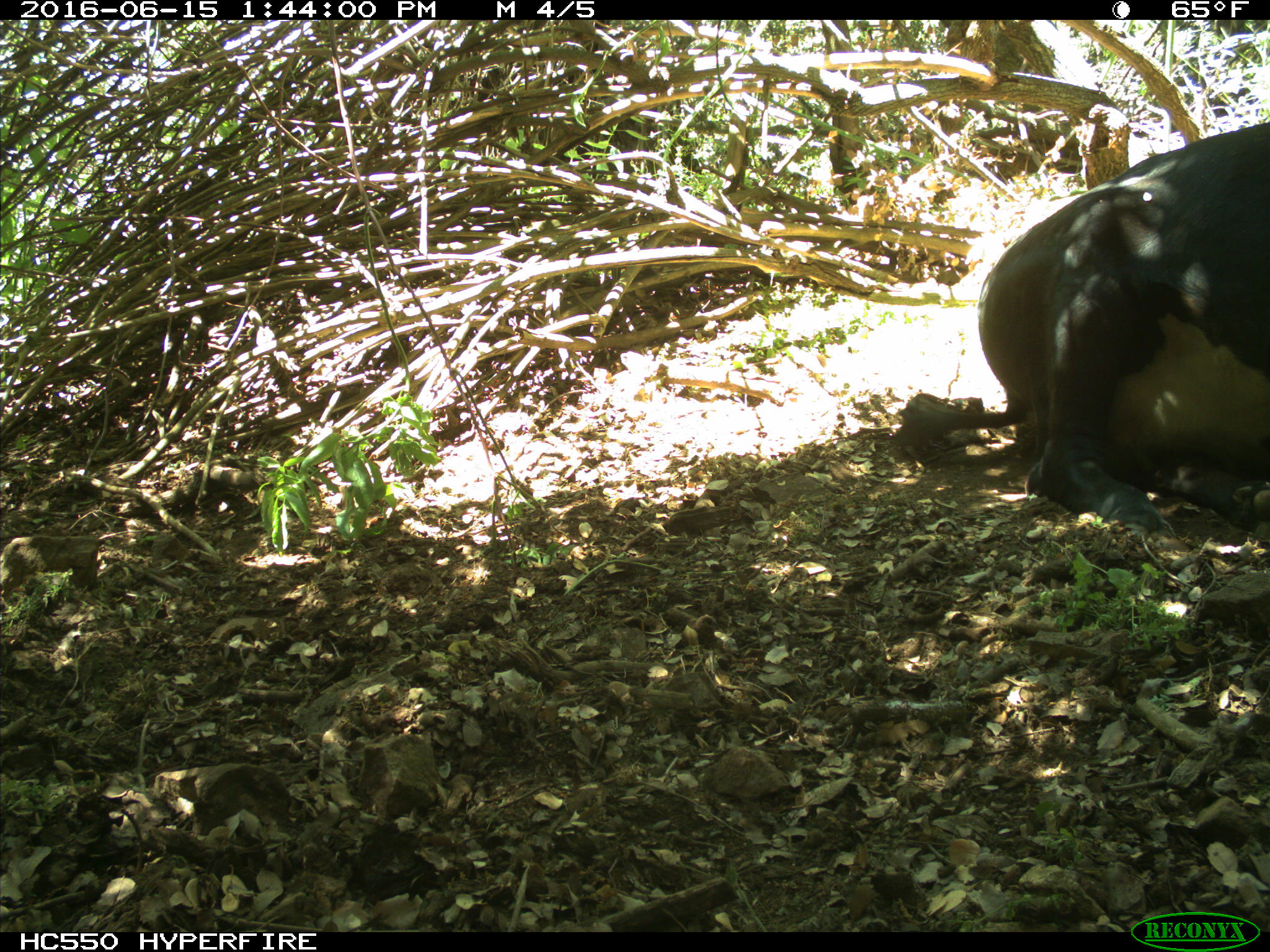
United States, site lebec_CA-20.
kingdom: Animalia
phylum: Chordata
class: Mammalia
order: Artiodactyla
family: Bovidae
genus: Bos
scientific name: Bos taurus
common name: domestic cow